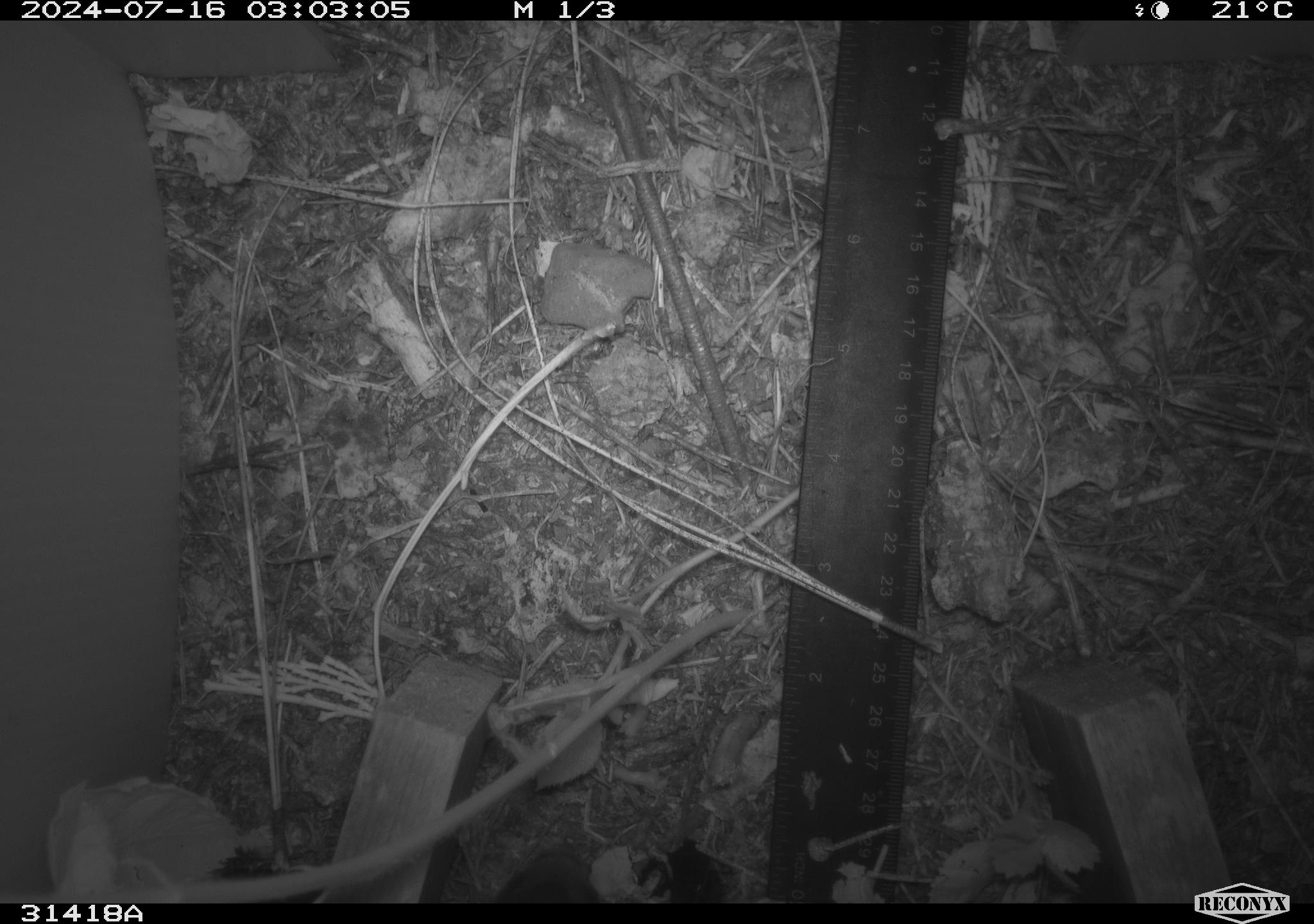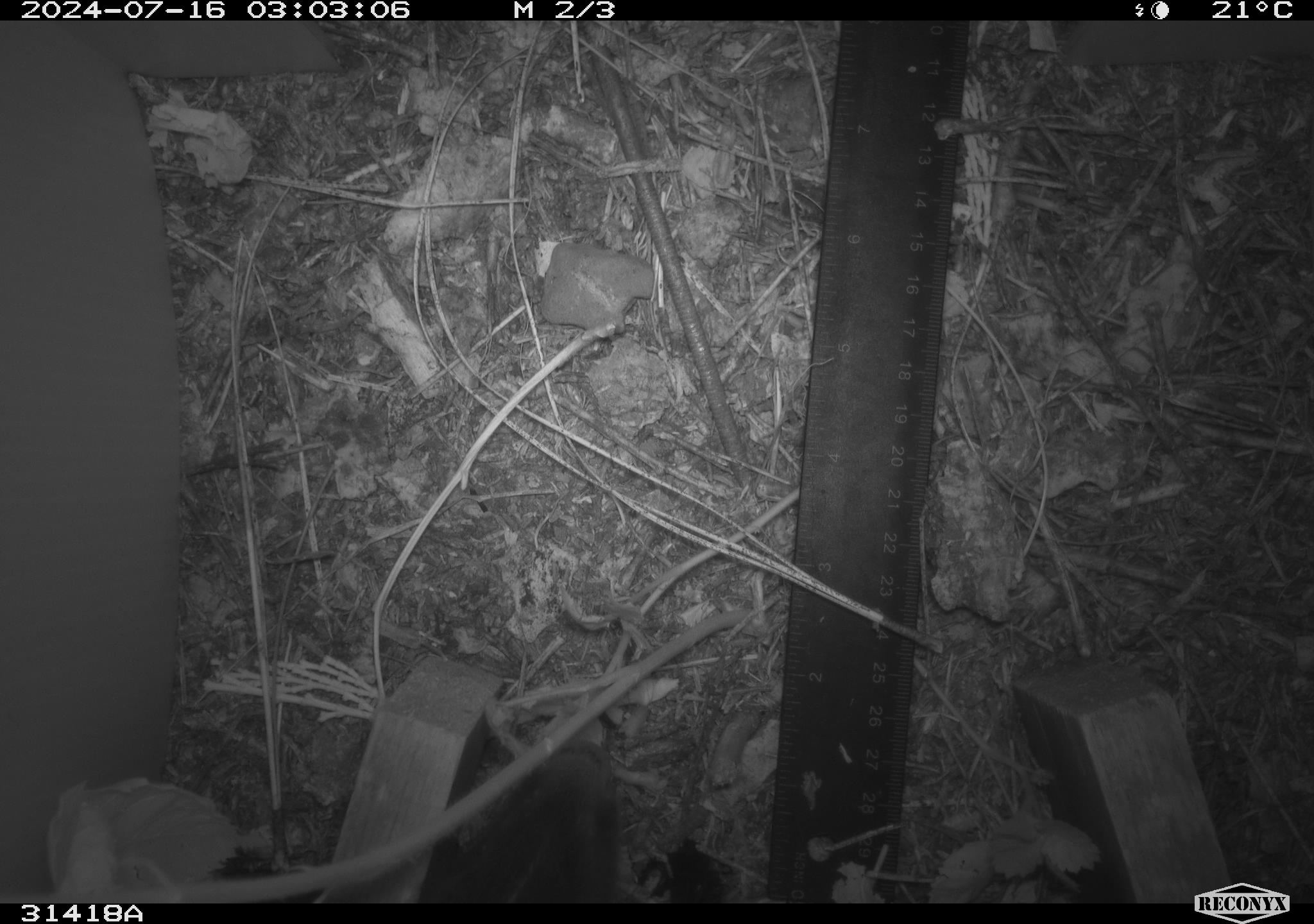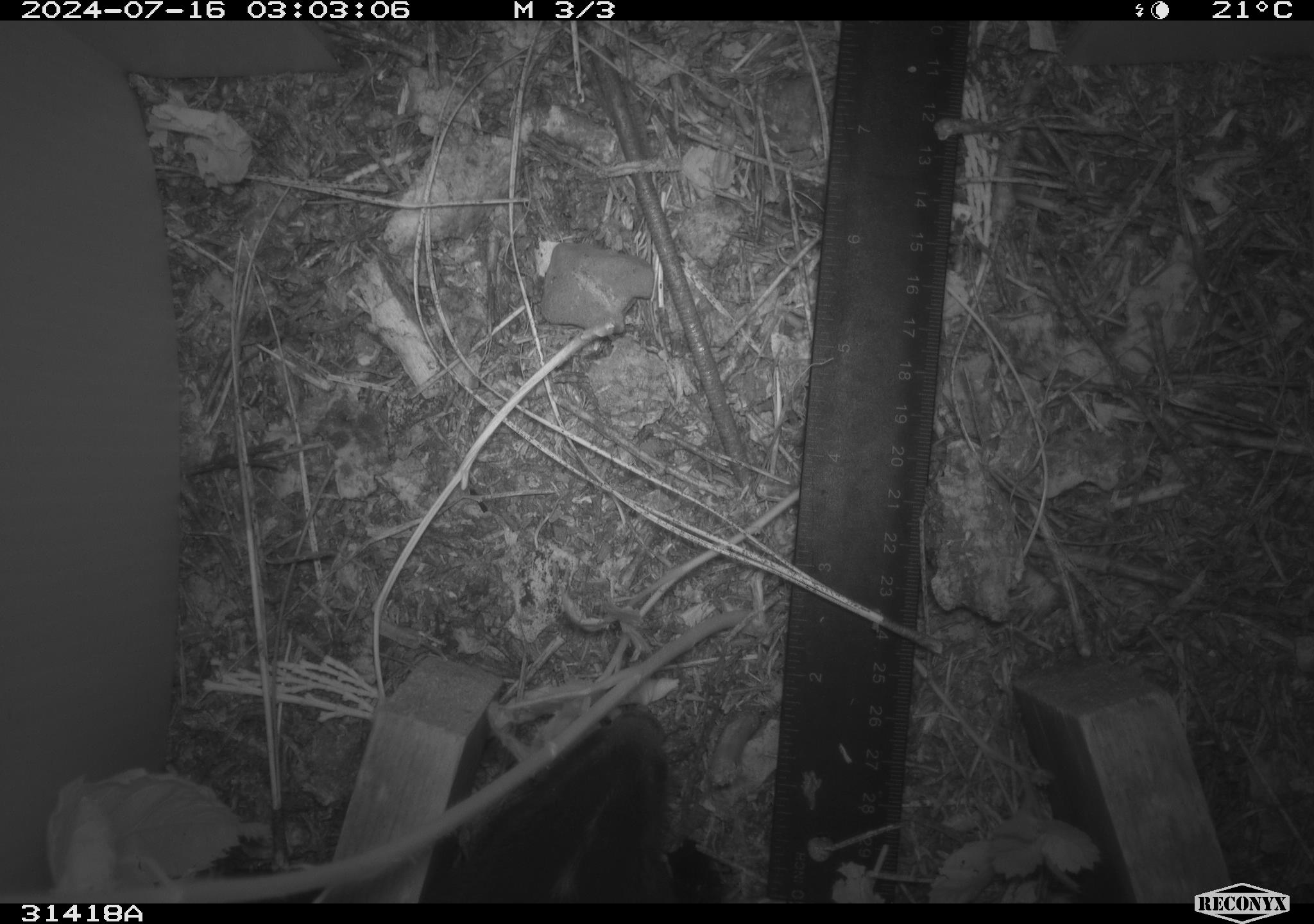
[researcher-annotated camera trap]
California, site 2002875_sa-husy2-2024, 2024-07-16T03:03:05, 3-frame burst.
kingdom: Animalia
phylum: Chordata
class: Mammalia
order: Carnivora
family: Mephitidae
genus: Mephitis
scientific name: Mephitis mephitis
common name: striped skunk